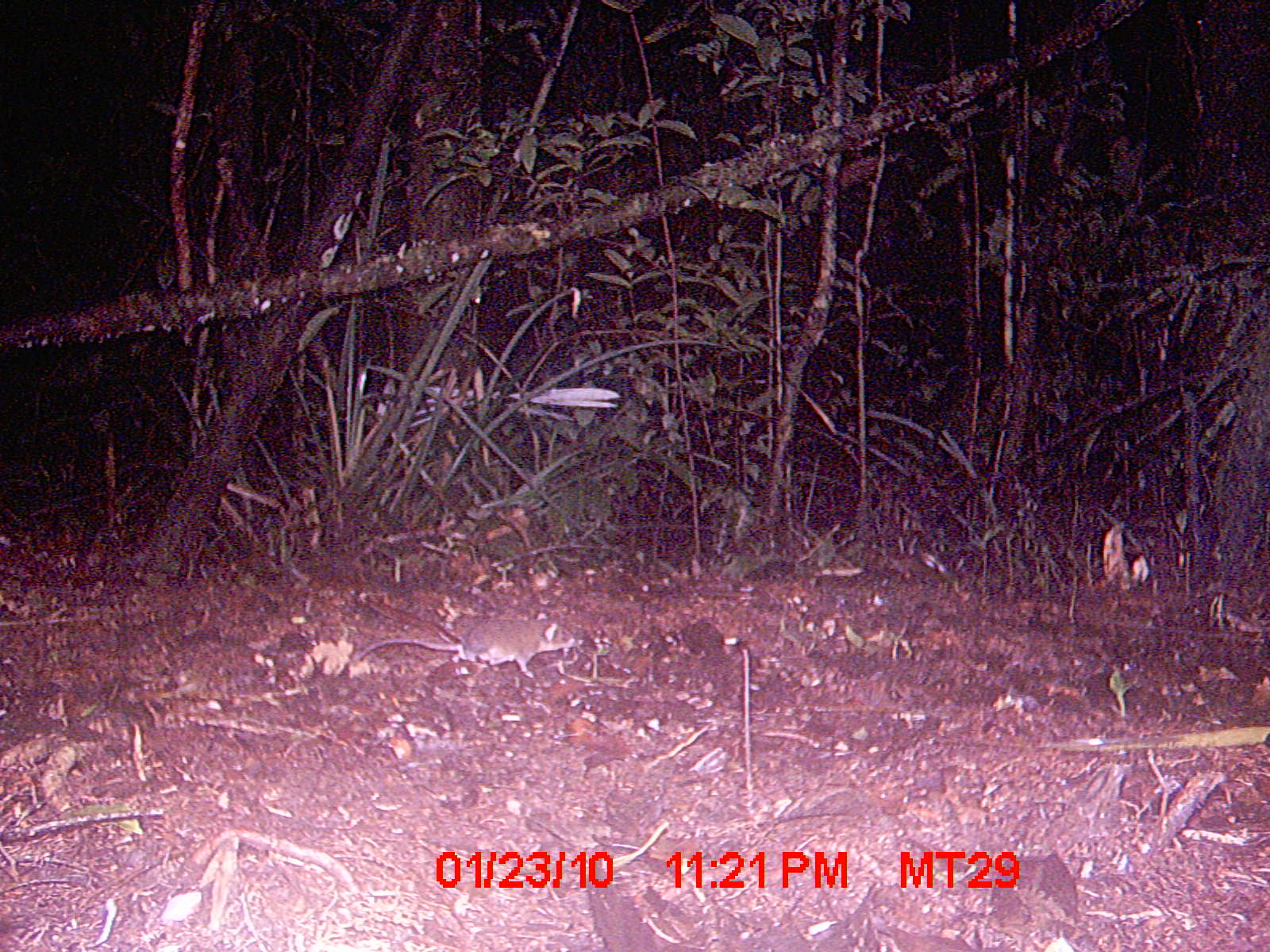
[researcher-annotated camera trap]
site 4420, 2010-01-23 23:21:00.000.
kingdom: Animalia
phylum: Chordata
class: Mammalia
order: Rodentia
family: Nesomyidae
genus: Eliurus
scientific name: Eliurus petteri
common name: petter's tuft-tailed rat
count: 1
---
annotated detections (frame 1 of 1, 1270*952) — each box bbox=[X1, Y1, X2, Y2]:
eliurus petteri: bbox=[353, 618, 576, 679]